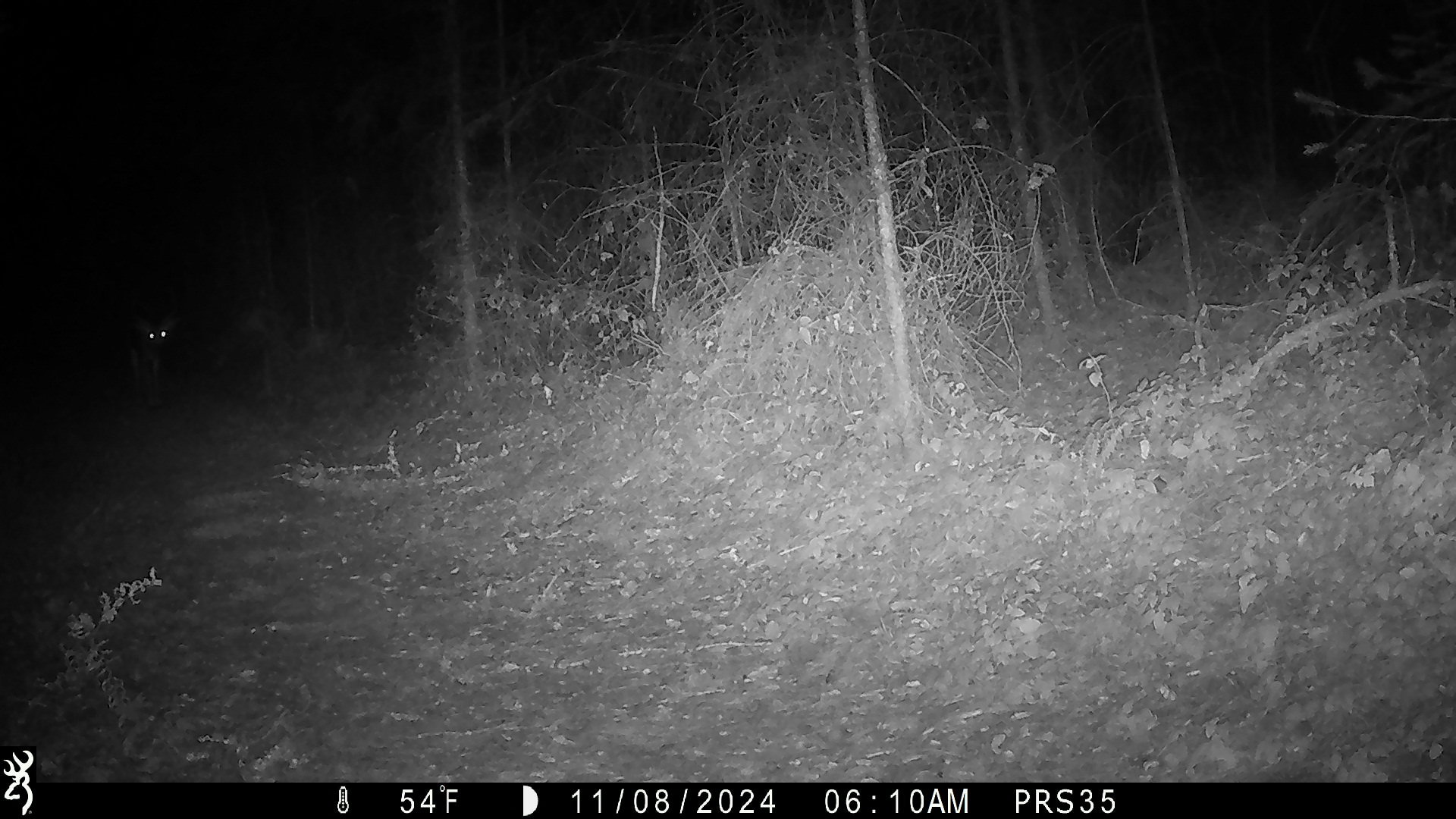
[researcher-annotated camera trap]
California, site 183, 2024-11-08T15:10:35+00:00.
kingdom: Animalia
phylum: Chordata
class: Mammalia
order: Artiodactyla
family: Cervidae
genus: Odocoileus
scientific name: Odocoileus hemionus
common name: mule deer